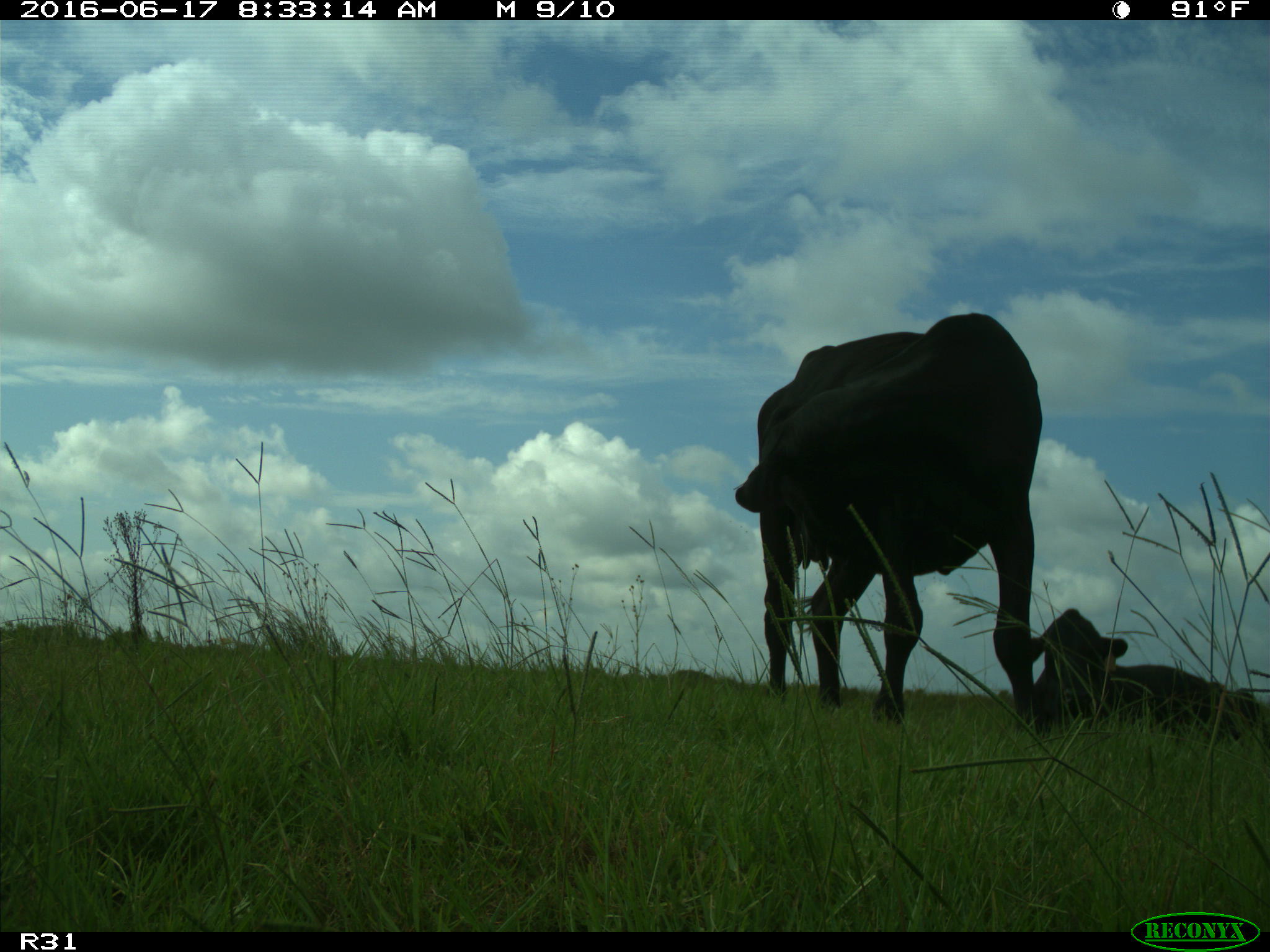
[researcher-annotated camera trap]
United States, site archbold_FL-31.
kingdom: Animalia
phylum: Chordata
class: Mammalia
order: Artiodactyla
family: Bovidae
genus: Bos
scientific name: Bos taurus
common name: domestic cow